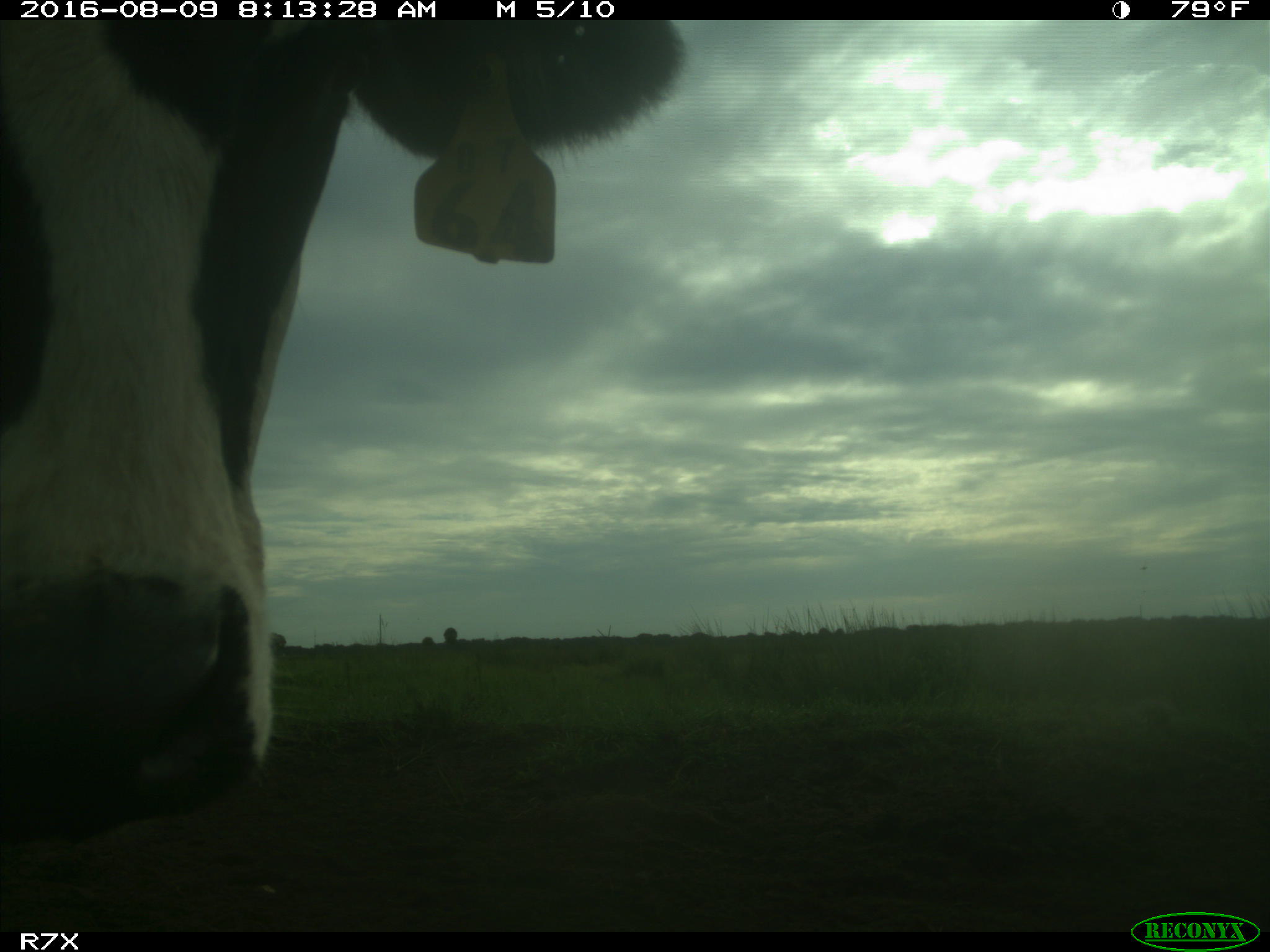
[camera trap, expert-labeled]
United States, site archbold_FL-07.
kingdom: Animalia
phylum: Chordata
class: Mammalia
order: Artiodactyla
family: Bovidae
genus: Bos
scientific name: Bos taurus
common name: domestic cow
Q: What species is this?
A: Bos taurus (domestic cow).